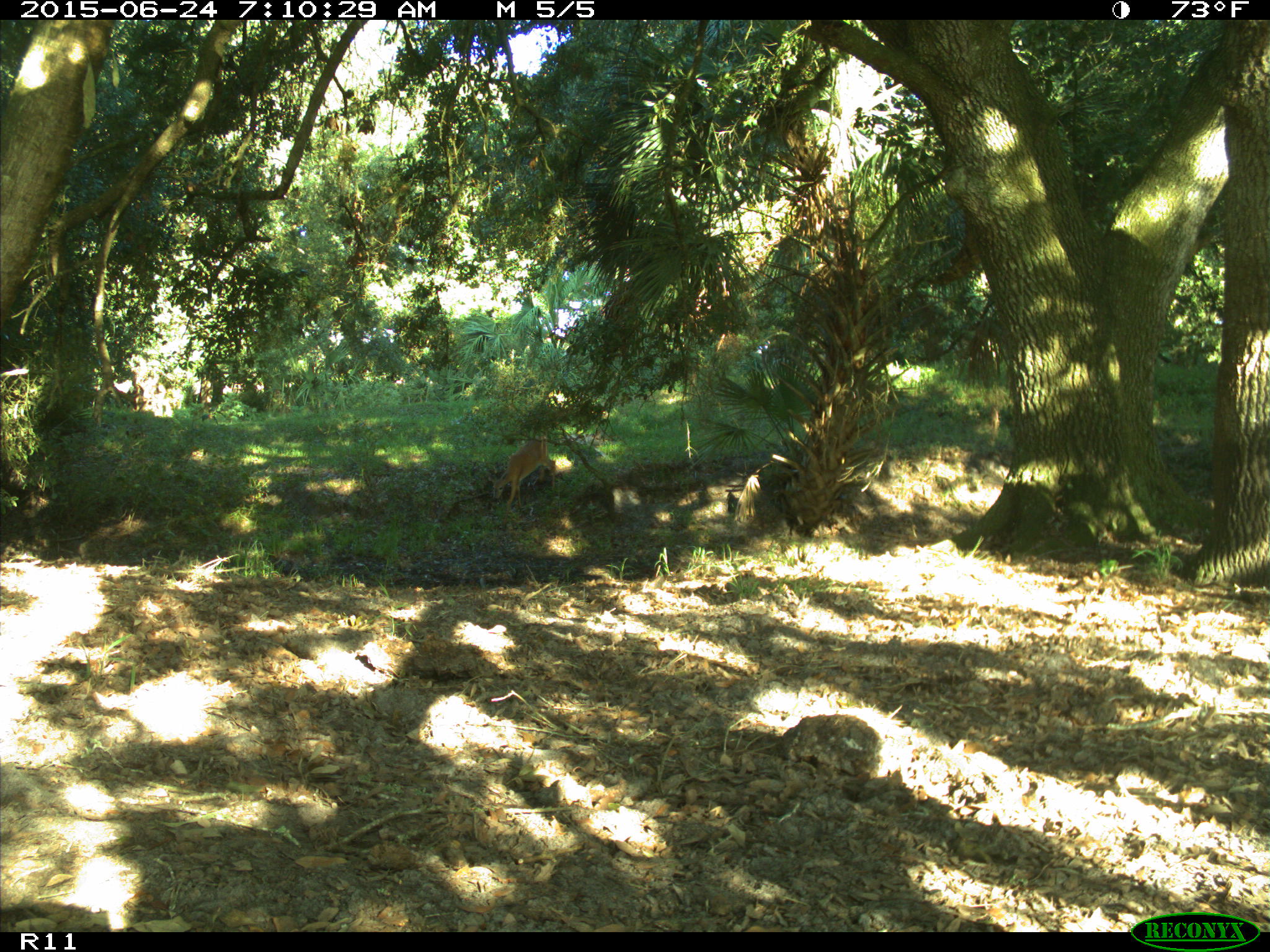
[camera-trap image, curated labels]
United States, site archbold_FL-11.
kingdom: Animalia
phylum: Chordata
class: Mammalia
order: Artiodactyla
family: Cervidae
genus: Odocoileus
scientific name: Odocoileus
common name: deer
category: unidentified deer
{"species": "unidentified deer (deer) (Odocoileus)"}